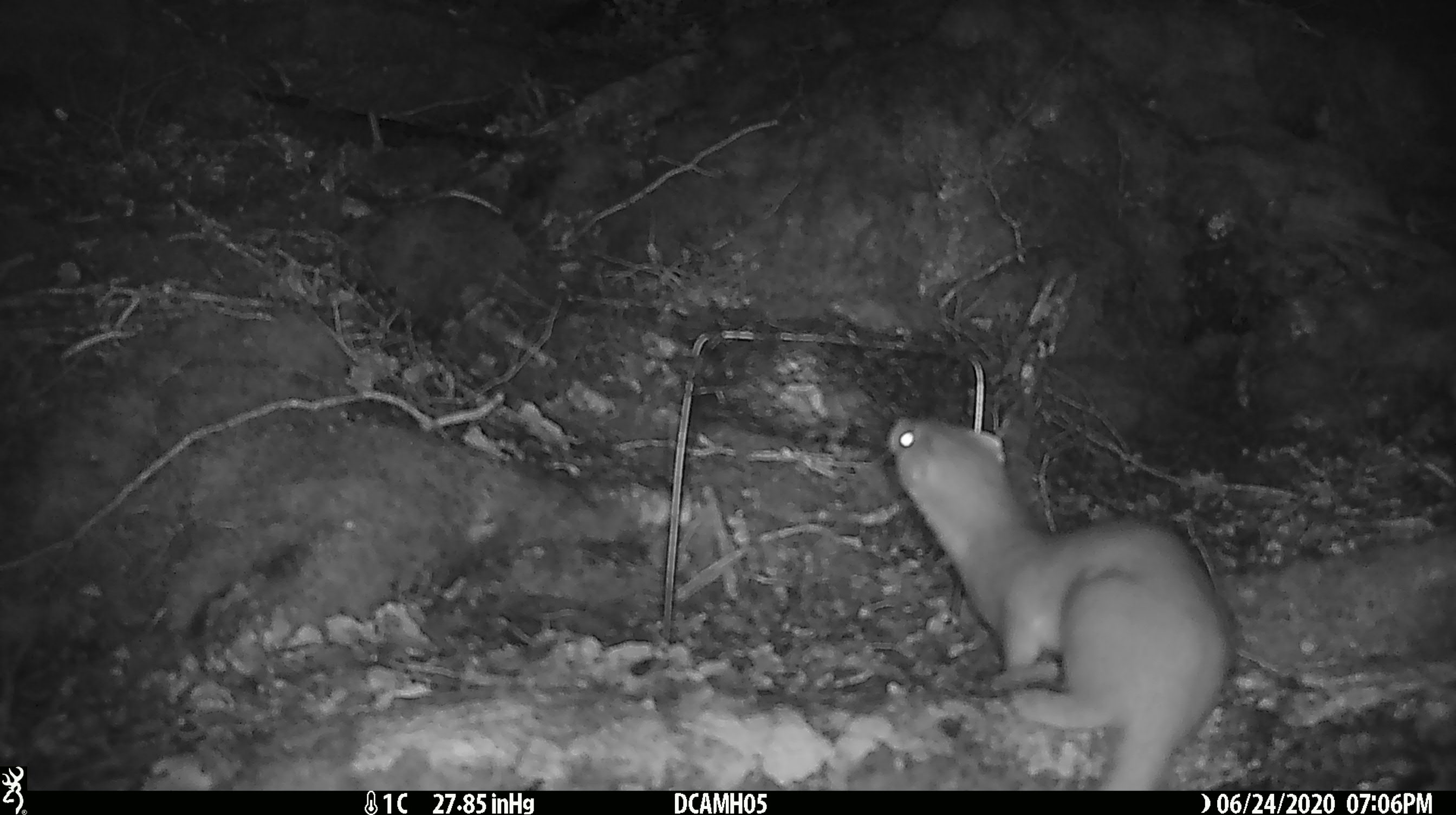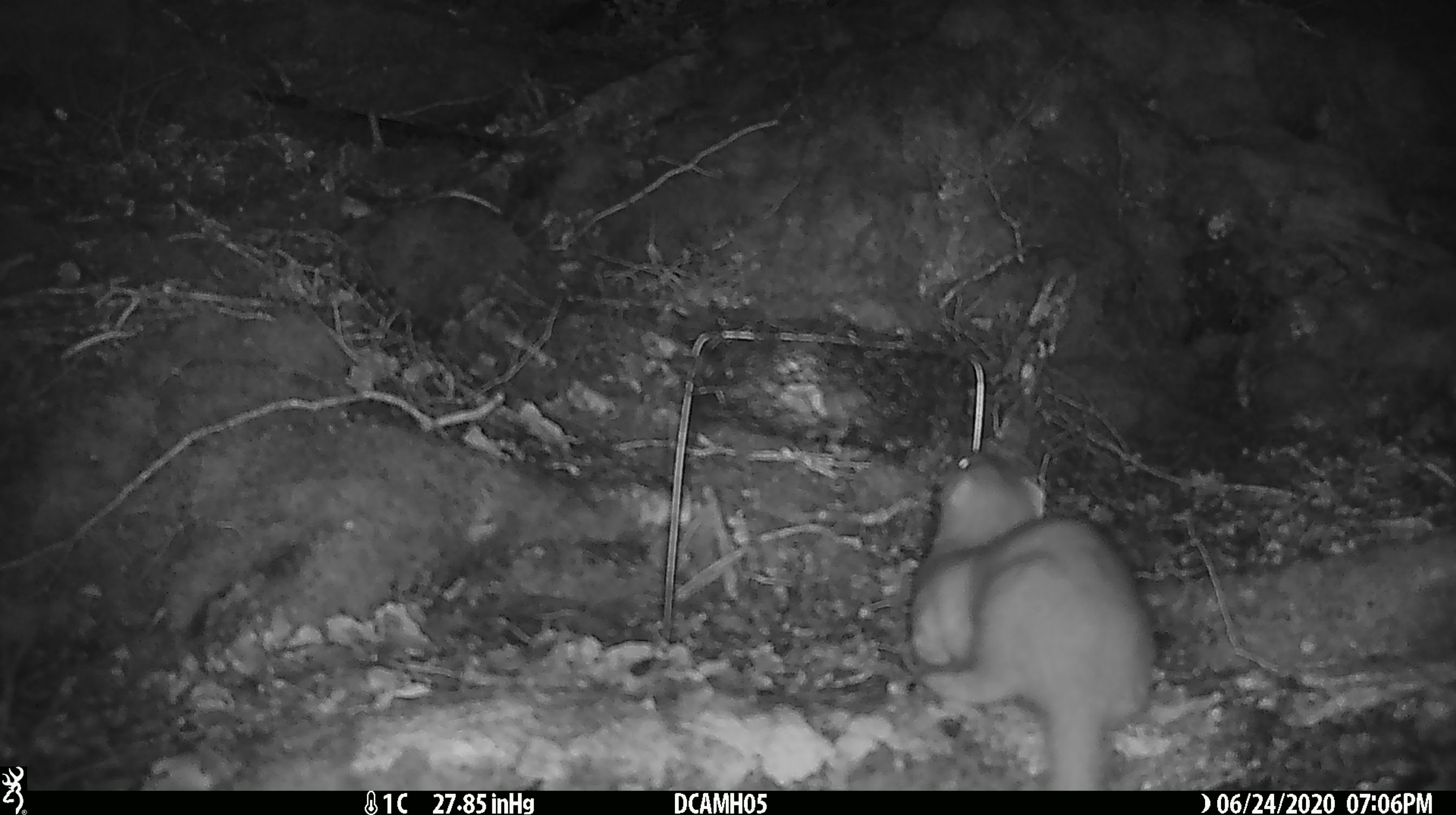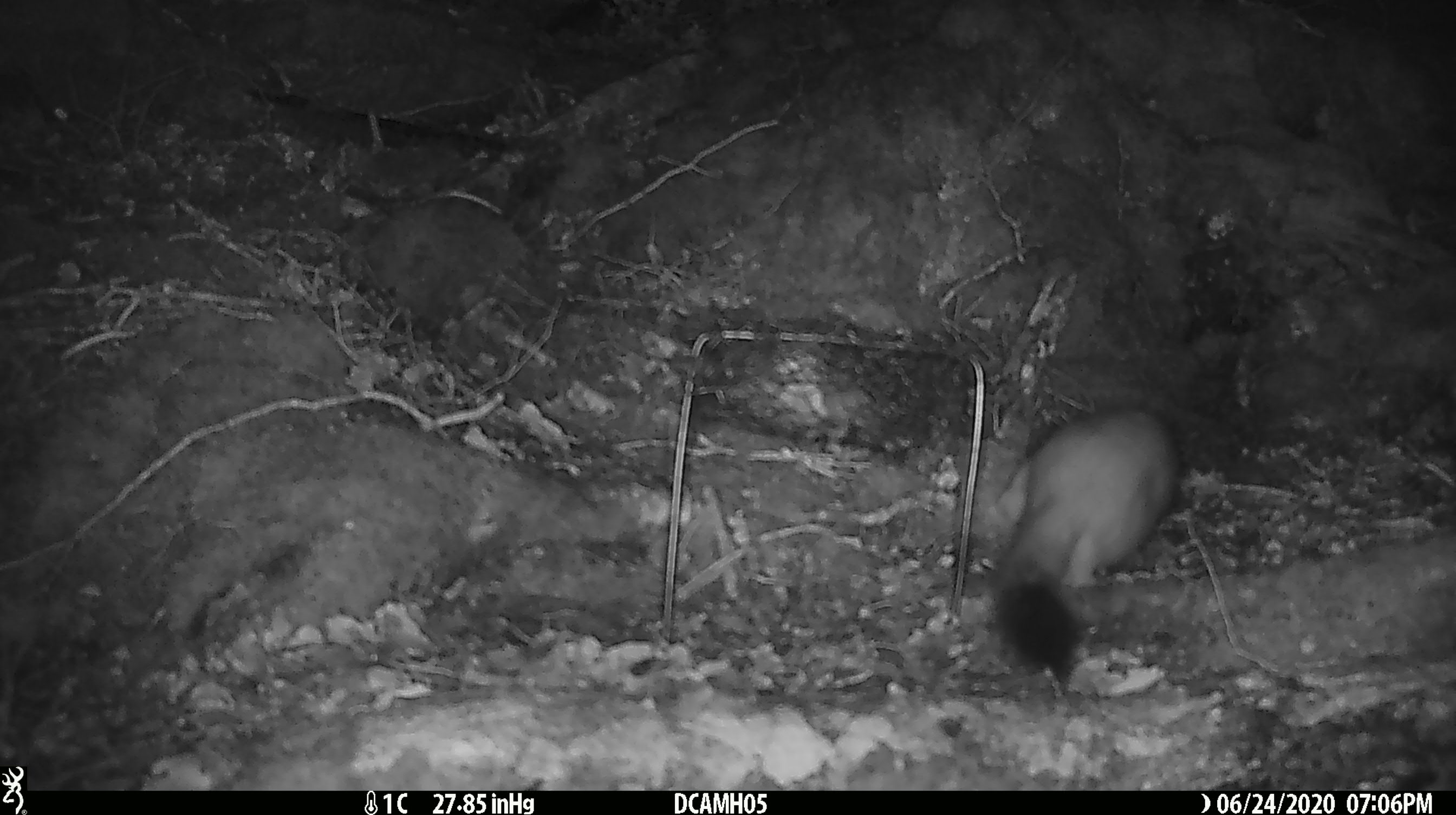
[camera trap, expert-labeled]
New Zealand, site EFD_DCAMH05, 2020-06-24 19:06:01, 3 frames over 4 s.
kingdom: Animalia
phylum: Chordata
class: Mammalia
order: Carnivora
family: Mustelidae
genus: Mustela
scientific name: Mustela erminea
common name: stoat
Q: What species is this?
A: Stoat (Mustela erminea).